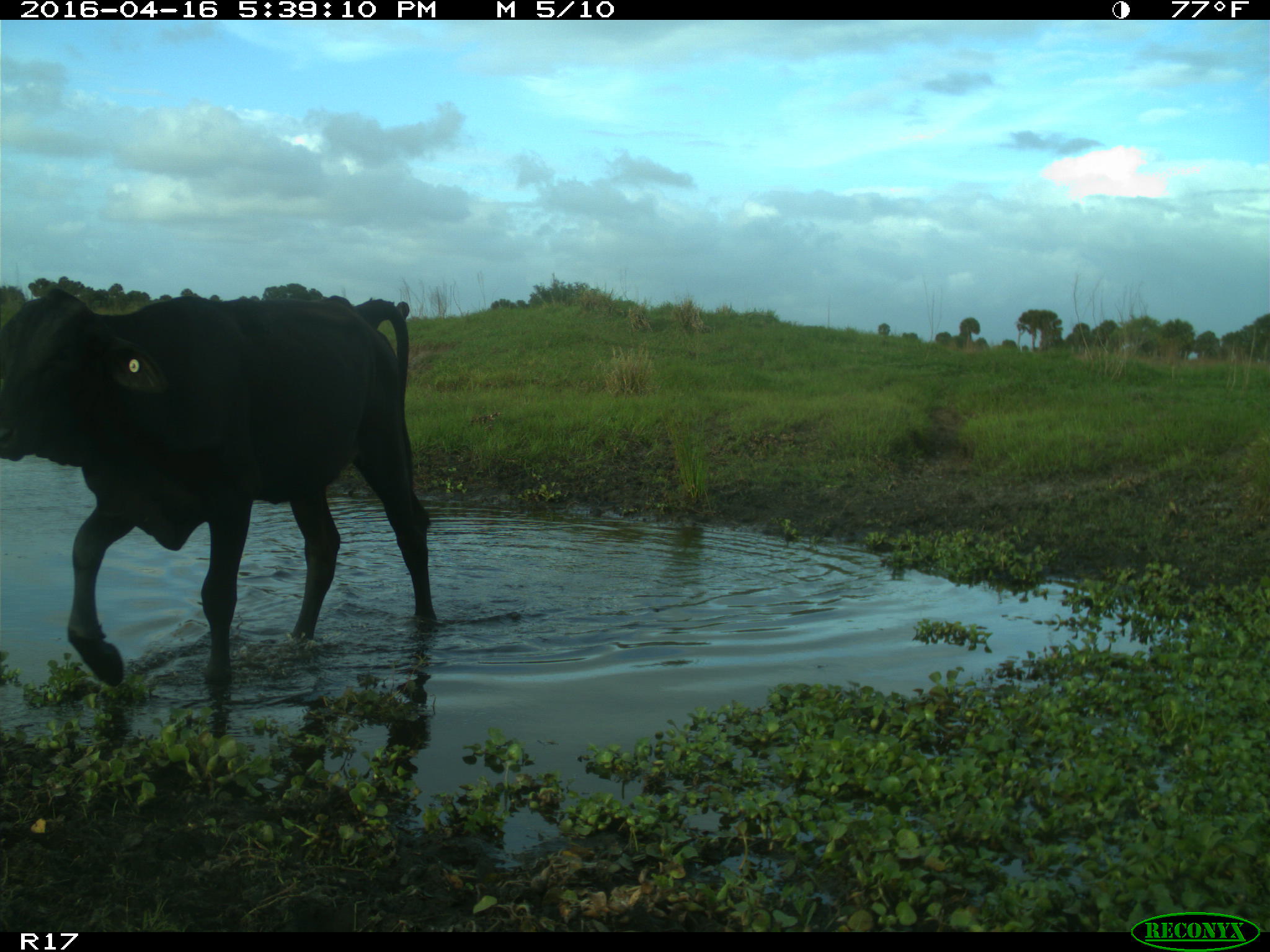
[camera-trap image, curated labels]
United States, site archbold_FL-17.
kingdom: Animalia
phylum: Chordata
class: Mammalia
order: Artiodactyla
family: Bovidae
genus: Bos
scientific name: Bos taurus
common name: domestic cow